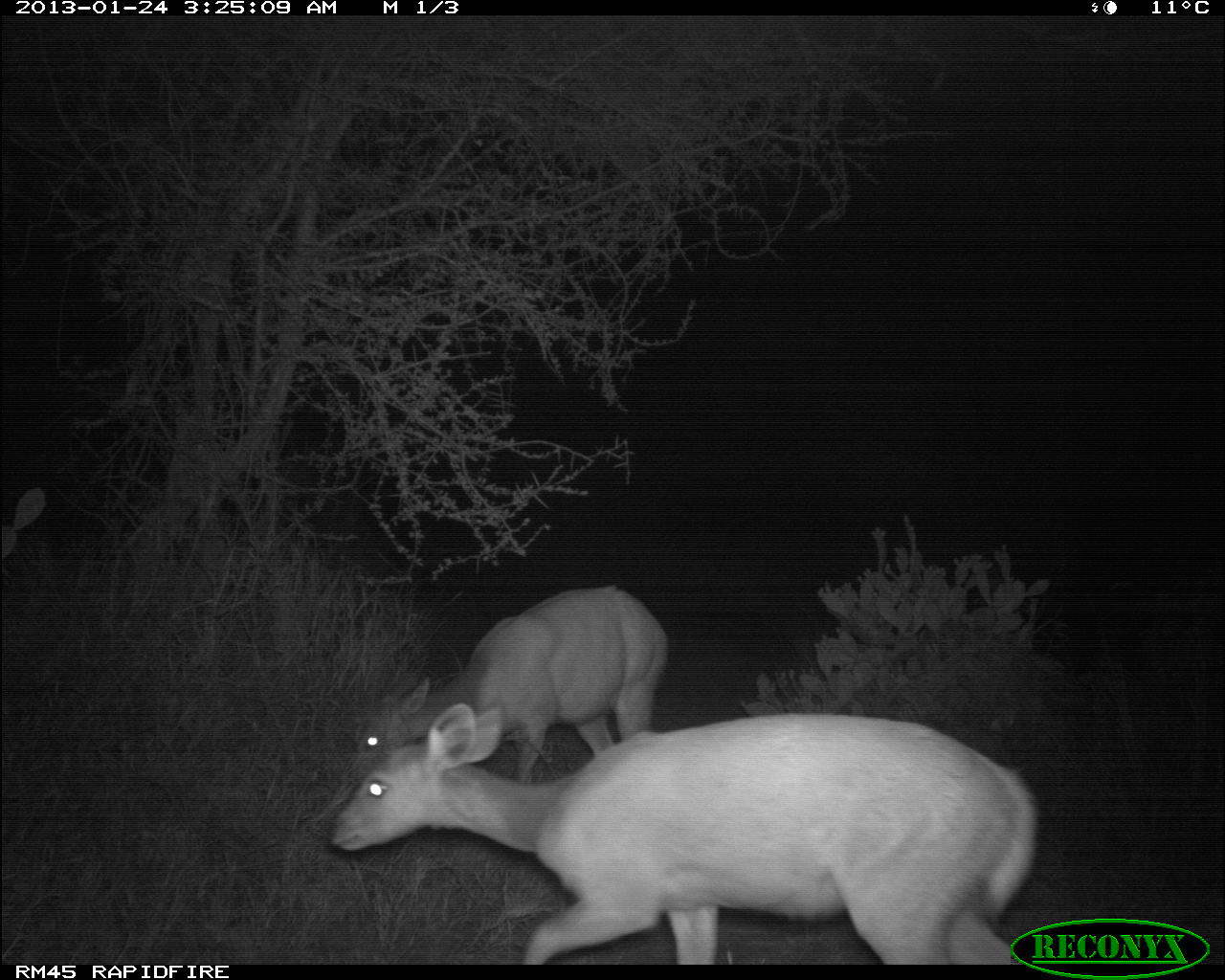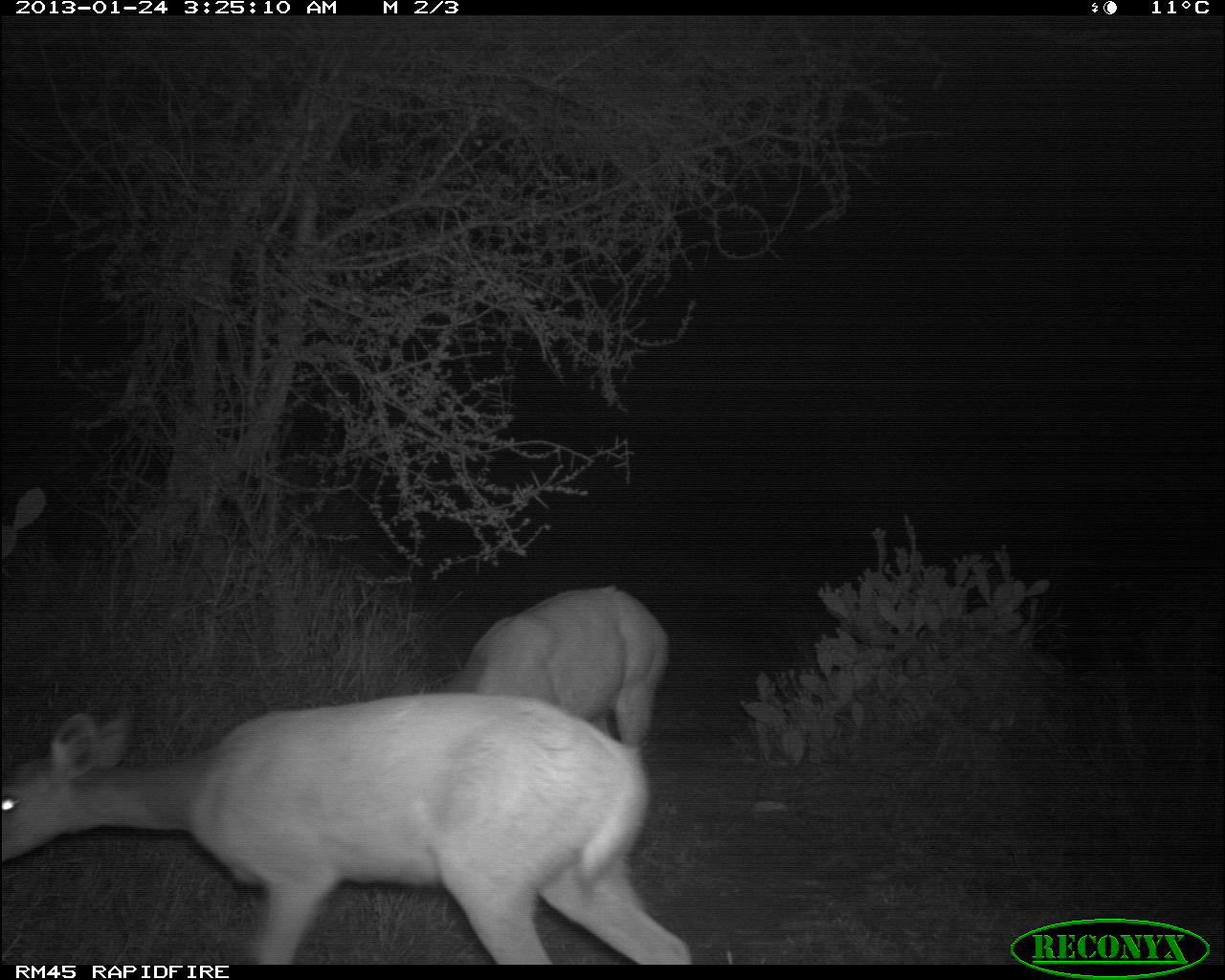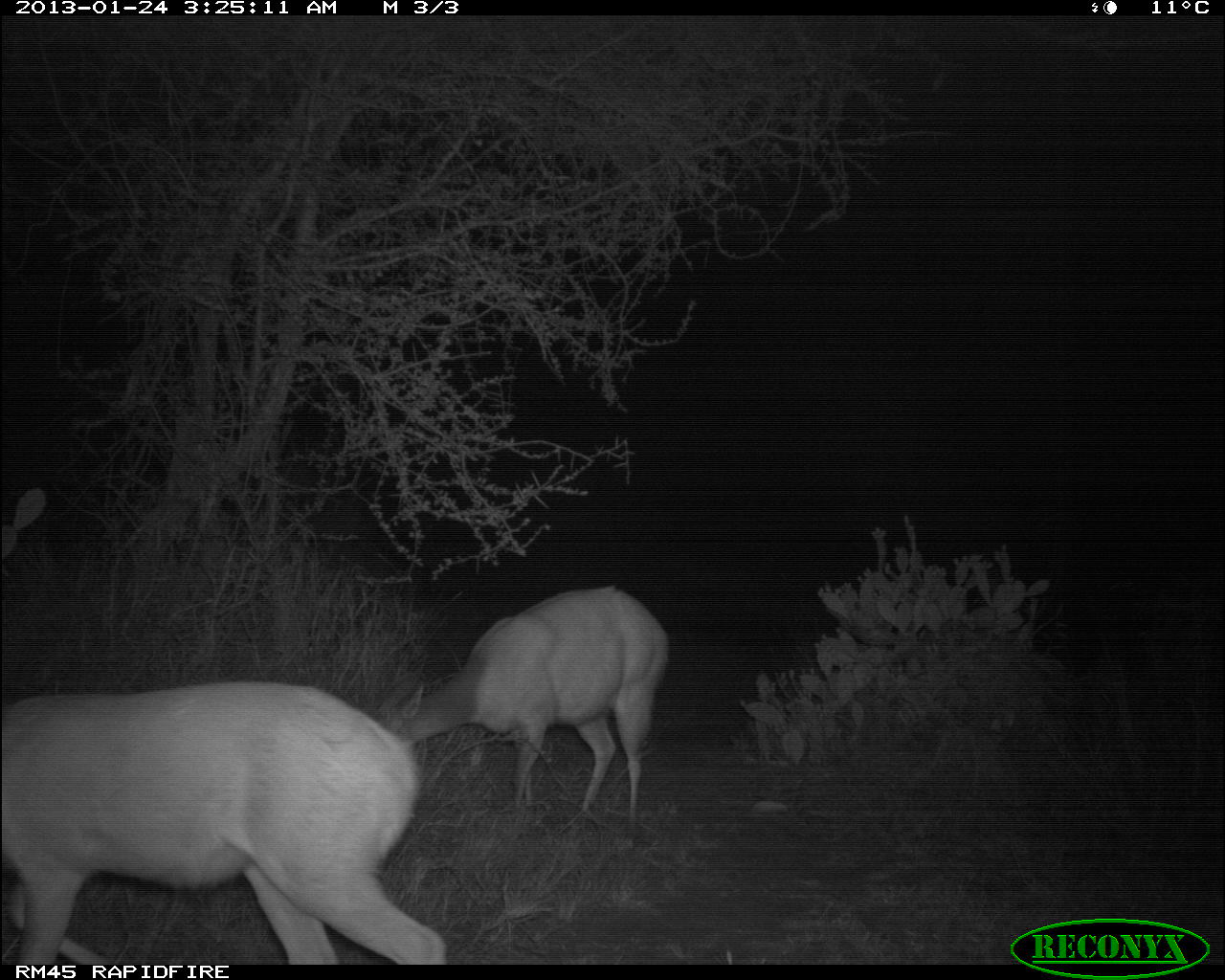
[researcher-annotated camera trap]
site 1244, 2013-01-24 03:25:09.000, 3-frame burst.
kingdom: Animalia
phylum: Chordata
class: Mammalia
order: Artiodactyla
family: Bovidae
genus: Tragelaphus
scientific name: Tragelaphus scriptus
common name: bushbuck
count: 2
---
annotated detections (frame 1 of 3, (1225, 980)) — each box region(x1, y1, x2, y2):
tragelaphus scriptus: region(329, 703, 1040, 965); region(350, 586, 668, 785)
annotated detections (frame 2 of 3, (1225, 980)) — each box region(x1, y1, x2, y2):
tragelaphus scriptus: region(0, 694, 694, 965); region(453, 585, 670, 748)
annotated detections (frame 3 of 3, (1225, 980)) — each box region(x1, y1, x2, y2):
tragelaphus scriptus: region(2, 682, 450, 964); region(379, 586, 670, 830); region(1, 486, 48, 562)